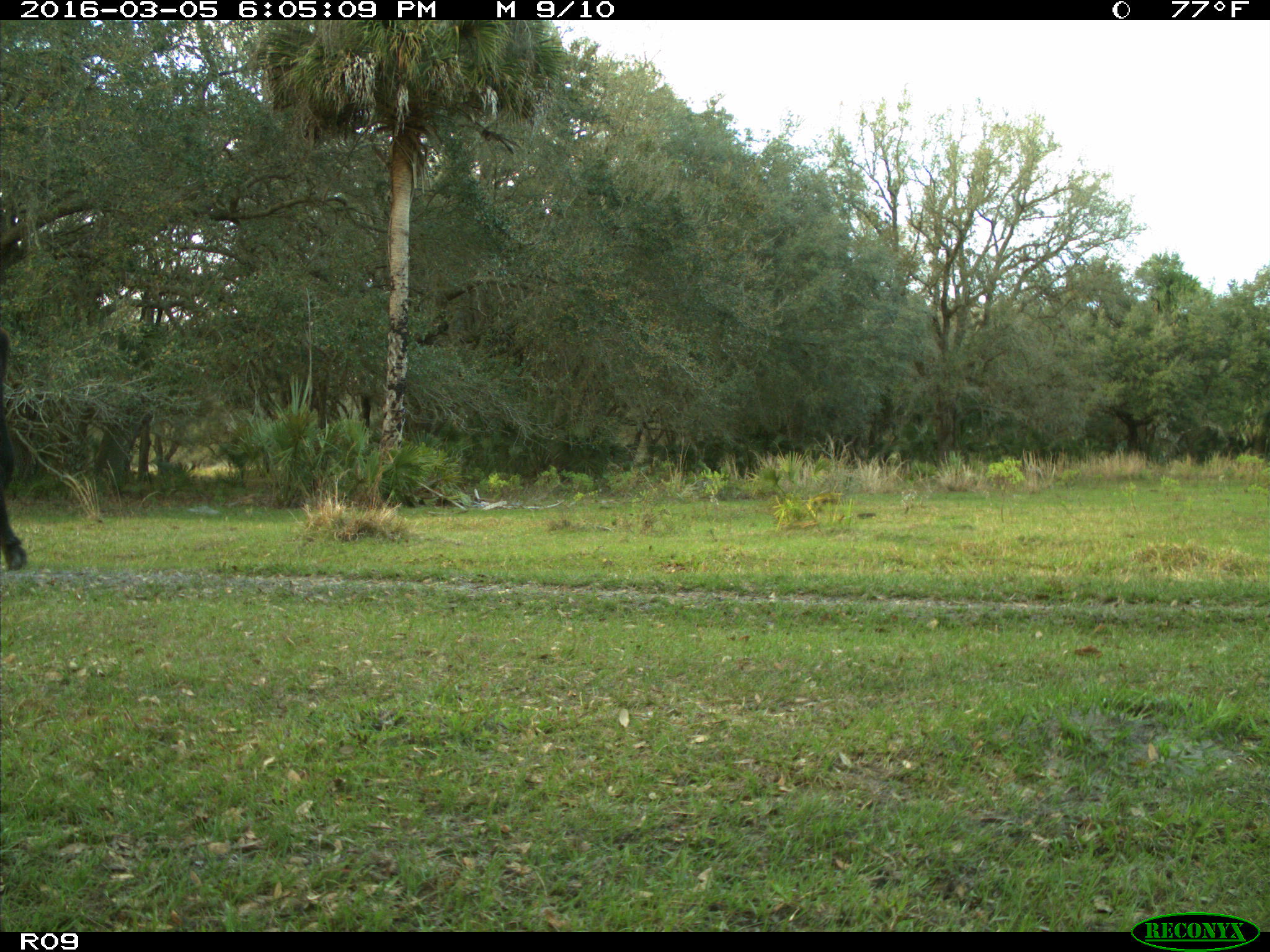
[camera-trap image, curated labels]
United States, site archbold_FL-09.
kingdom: Animalia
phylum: Chordata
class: Mammalia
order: Artiodactyla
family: Bovidae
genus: Bos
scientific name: Bos taurus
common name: domestic cow